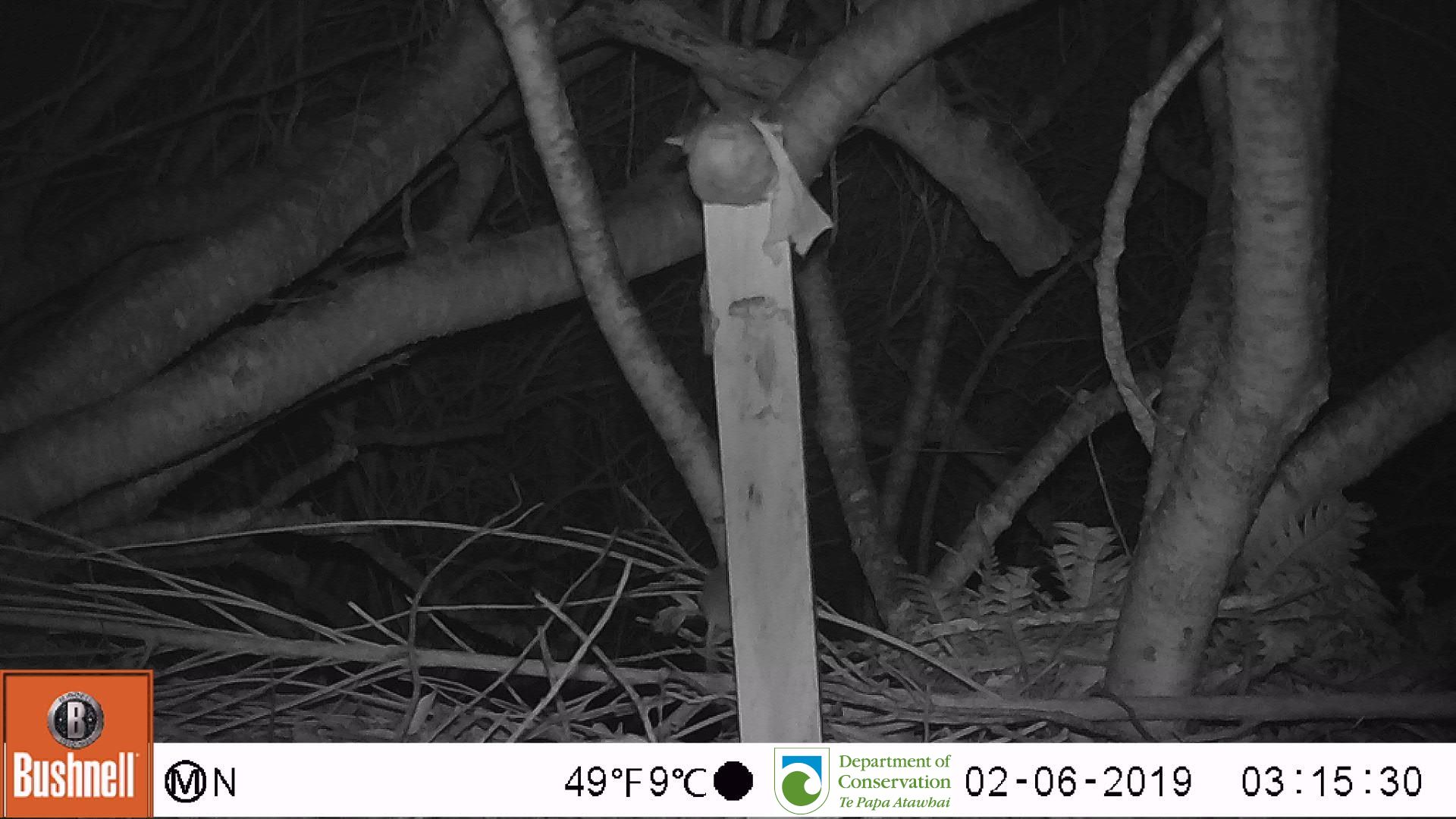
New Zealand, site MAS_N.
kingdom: Animalia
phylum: Chordata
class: Mammalia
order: Rodentia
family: Muridae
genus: Mus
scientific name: Mus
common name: mouse